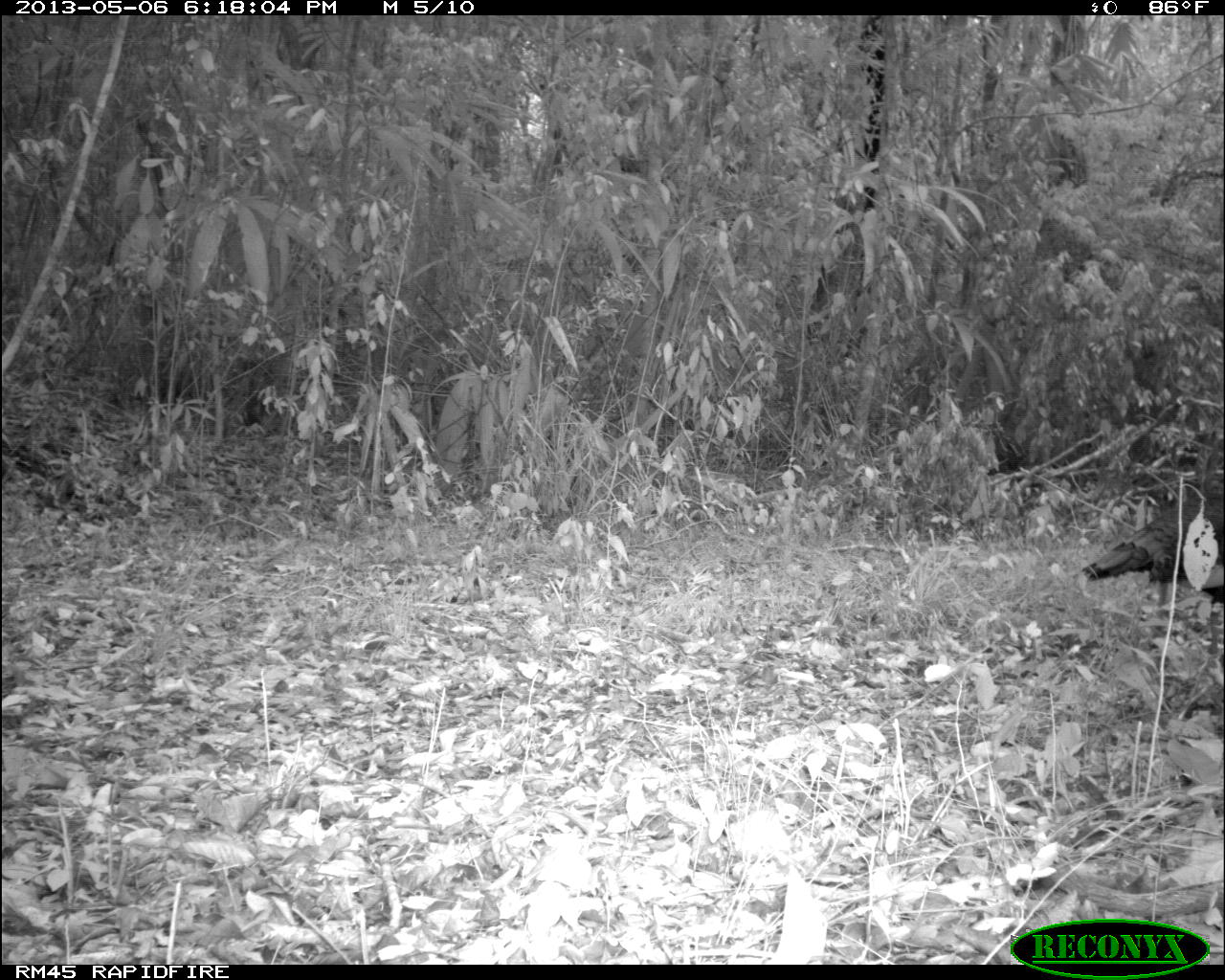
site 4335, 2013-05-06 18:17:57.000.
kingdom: Animalia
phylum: Chordata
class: Aves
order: Galliformes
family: Phasianidae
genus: Meleagris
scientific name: Meleagris ocellata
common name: ocellated turkey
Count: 1.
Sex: male.